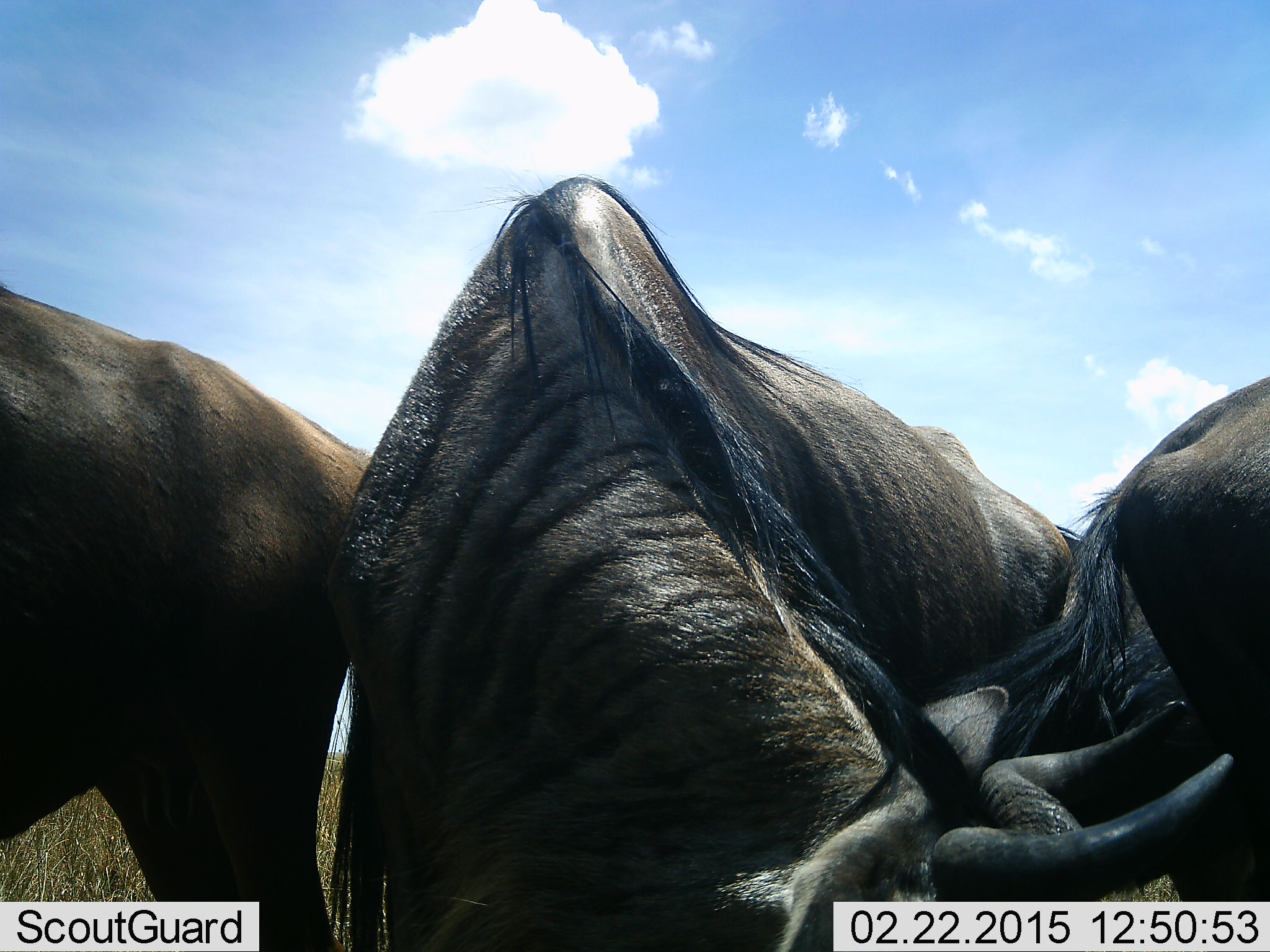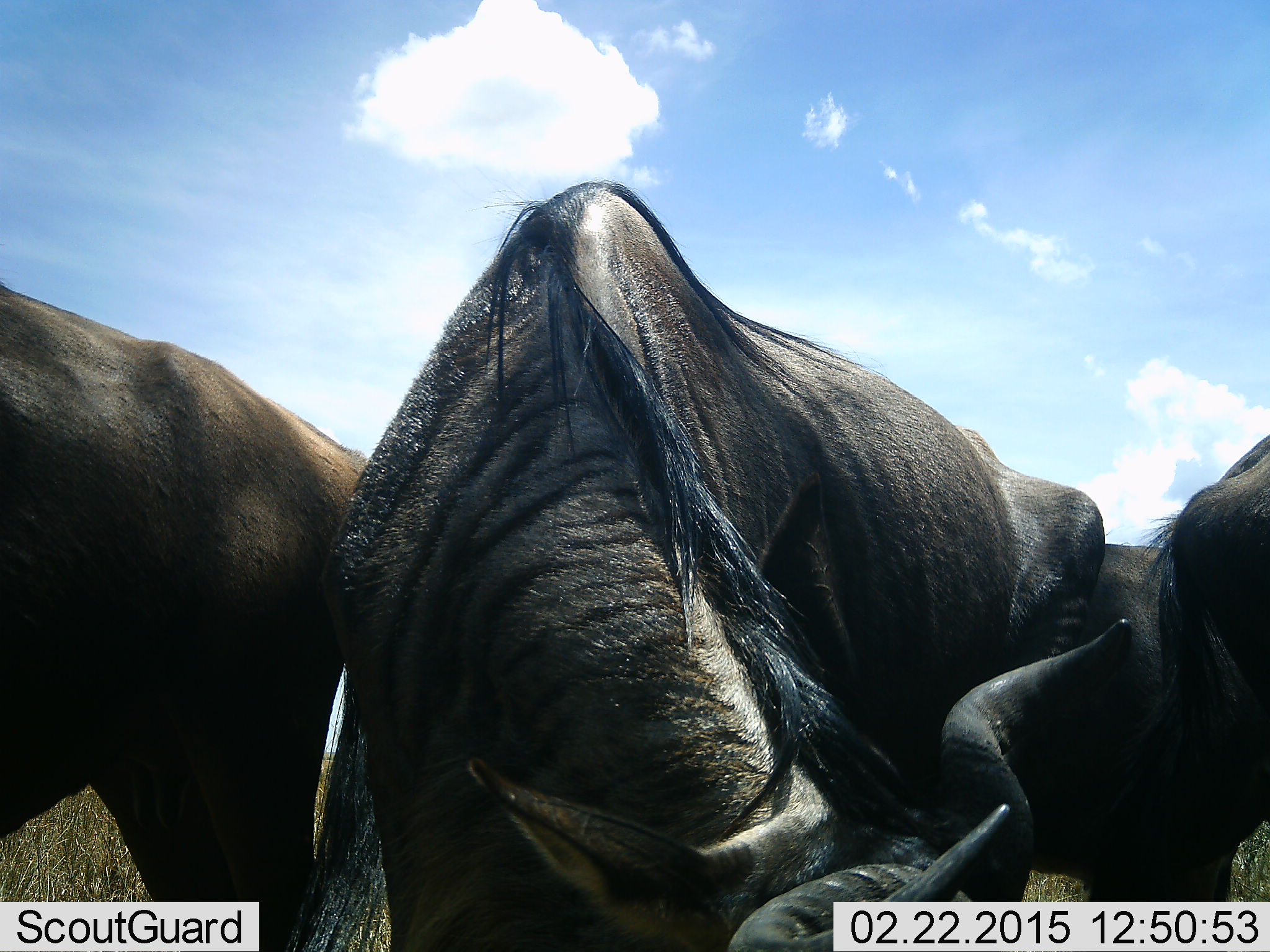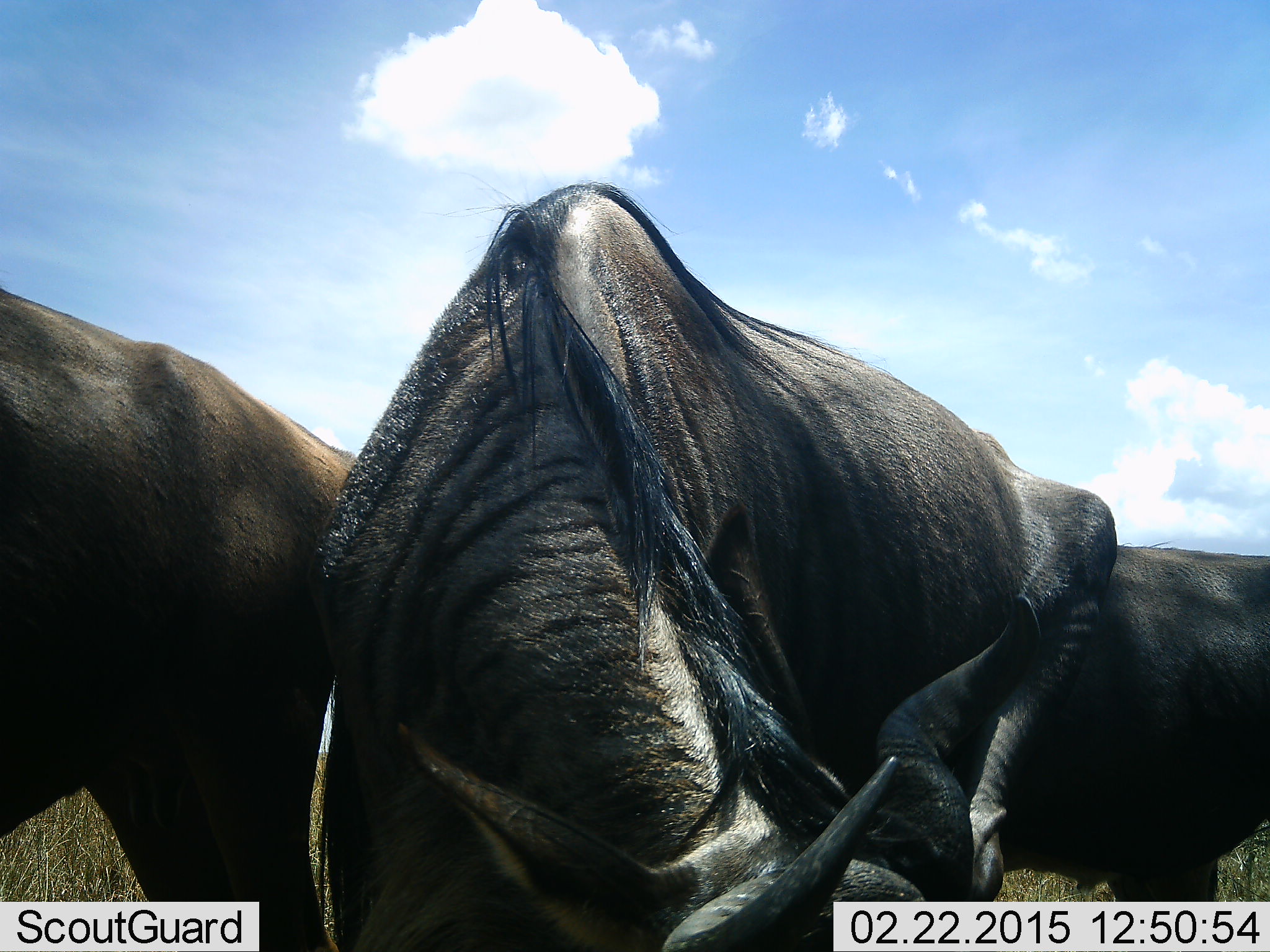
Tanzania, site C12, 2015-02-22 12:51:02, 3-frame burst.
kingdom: Animalia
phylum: Chordata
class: Mammalia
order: Artiodactyla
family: Bovidae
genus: Connochaetes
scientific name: Connochaetes taurinus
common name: blue wildebeest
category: wildebeest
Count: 4.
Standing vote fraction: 80%.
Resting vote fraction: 10%.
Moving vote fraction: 10%.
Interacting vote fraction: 30%.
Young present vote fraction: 0%.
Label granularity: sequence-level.